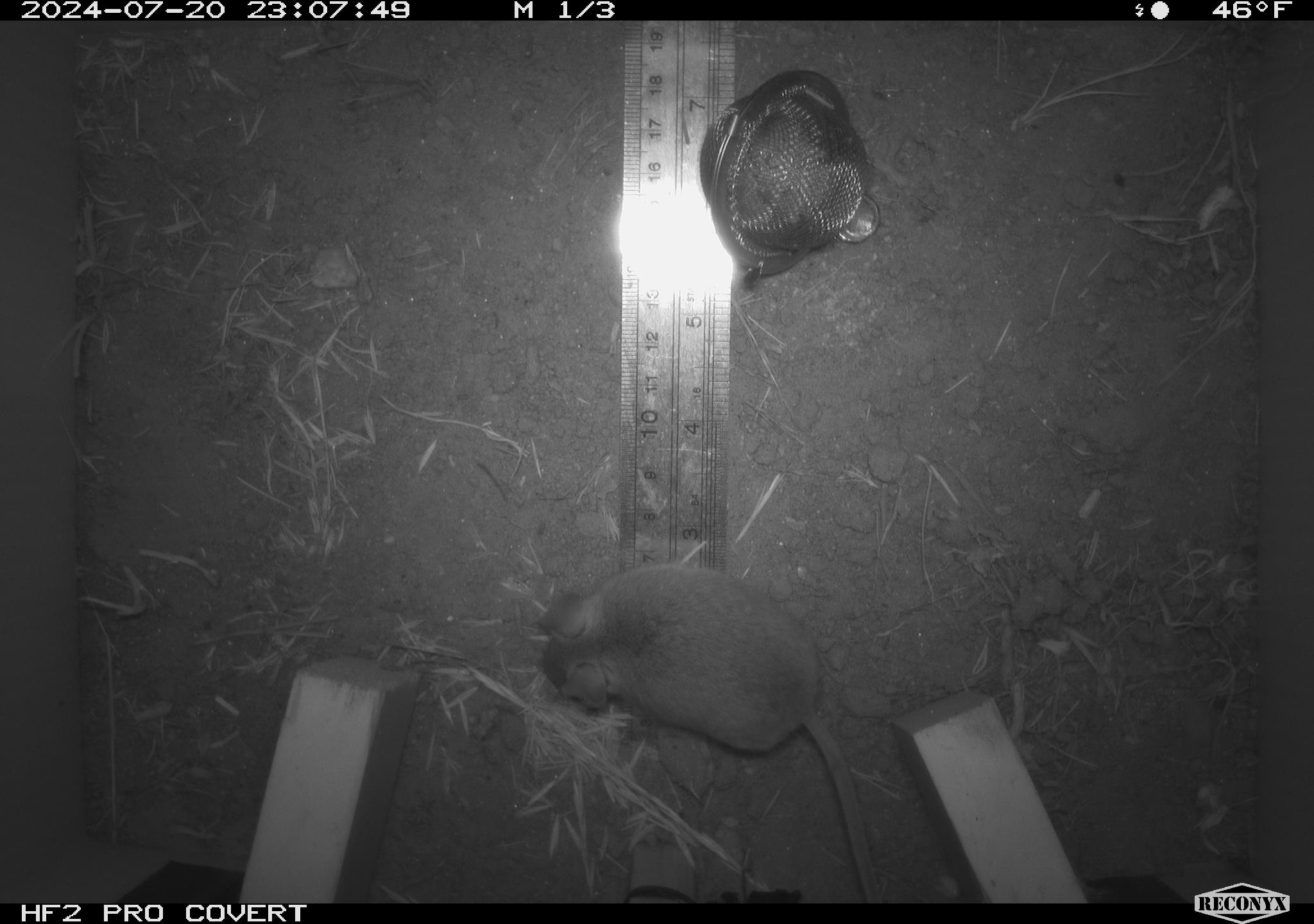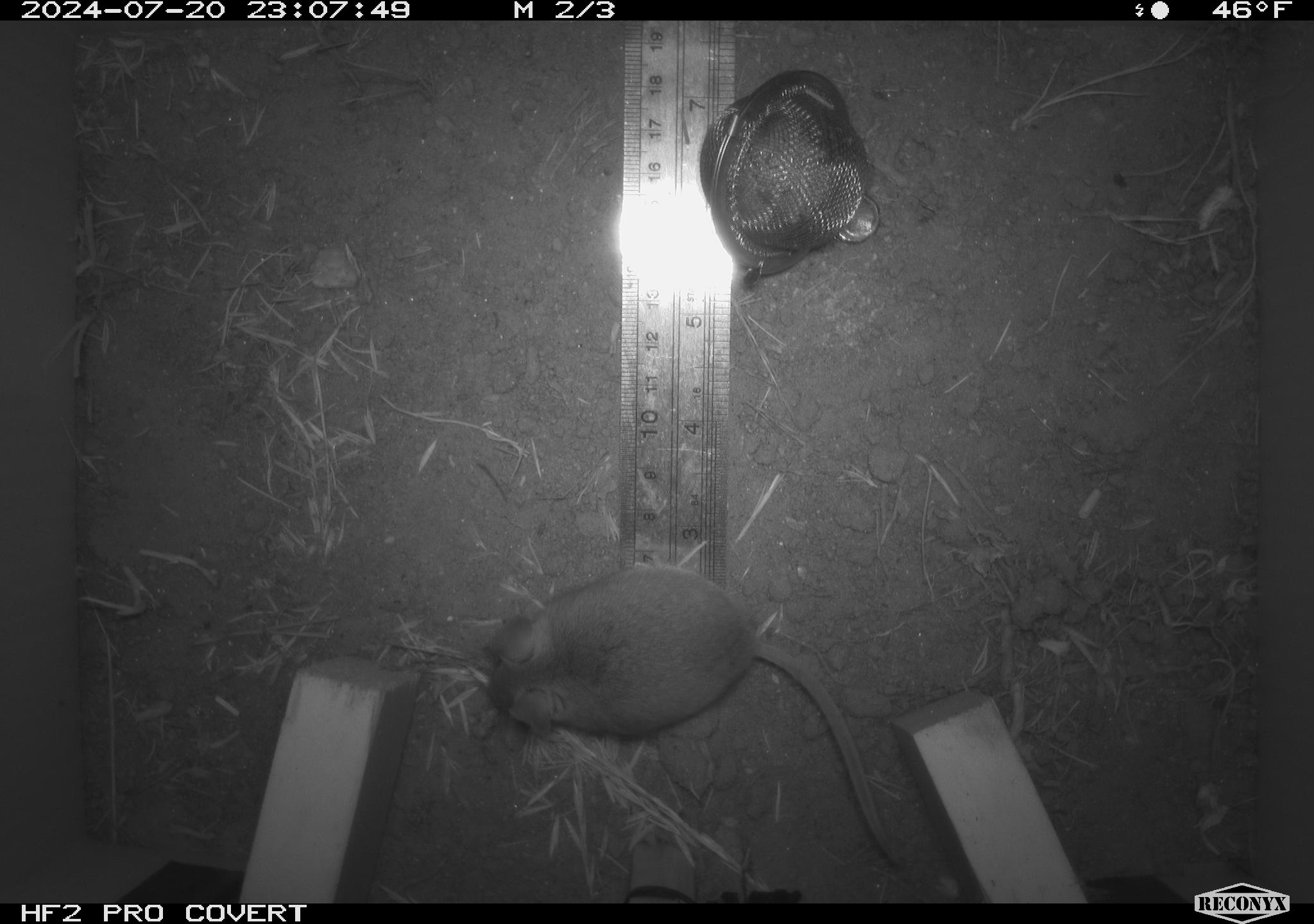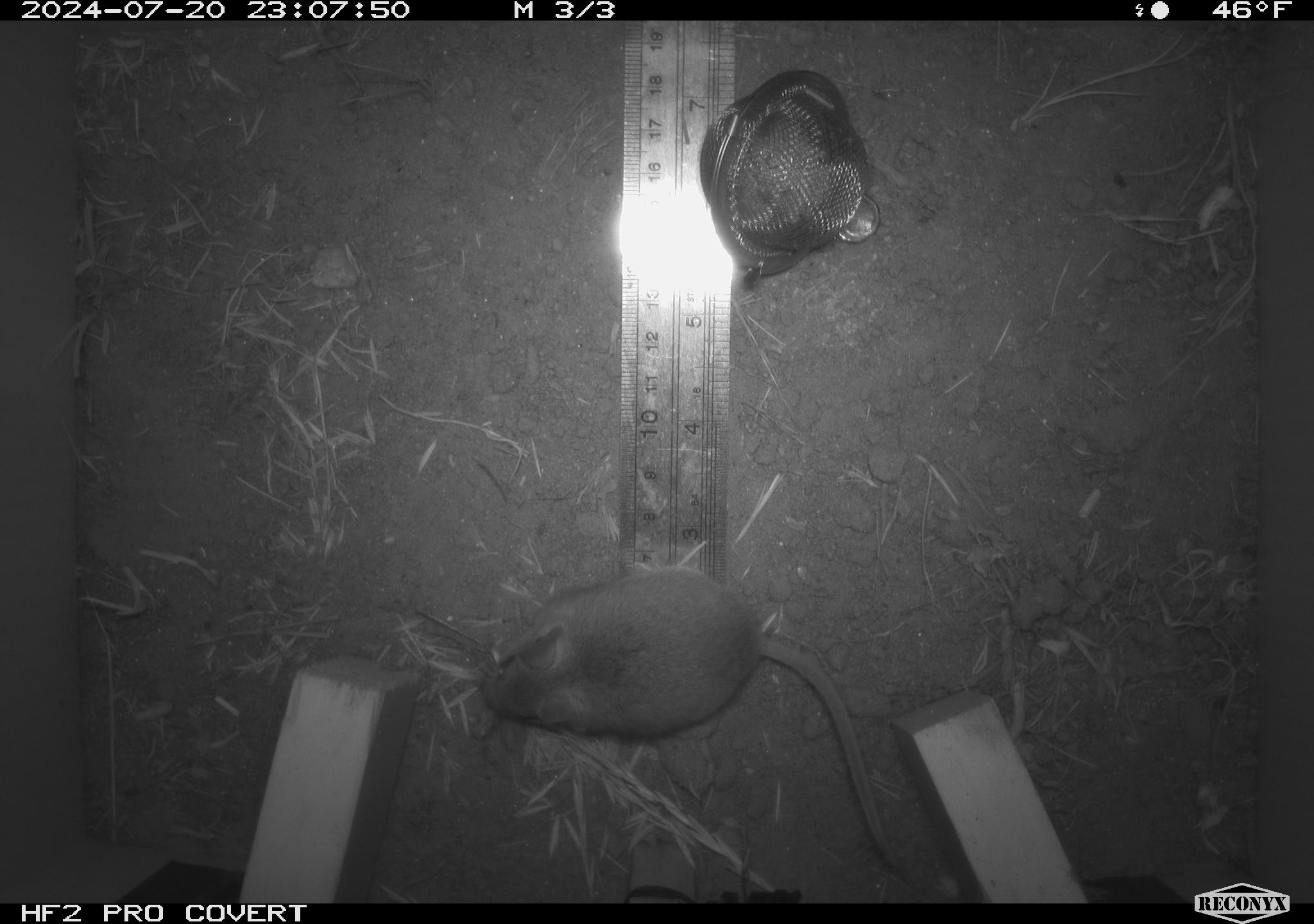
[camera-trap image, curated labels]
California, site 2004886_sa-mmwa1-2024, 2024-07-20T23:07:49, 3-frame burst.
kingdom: Animalia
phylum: Chordata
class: Mammalia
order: Rodentia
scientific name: Rodentia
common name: mouse species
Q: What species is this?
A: Mouse species (Rodentia).